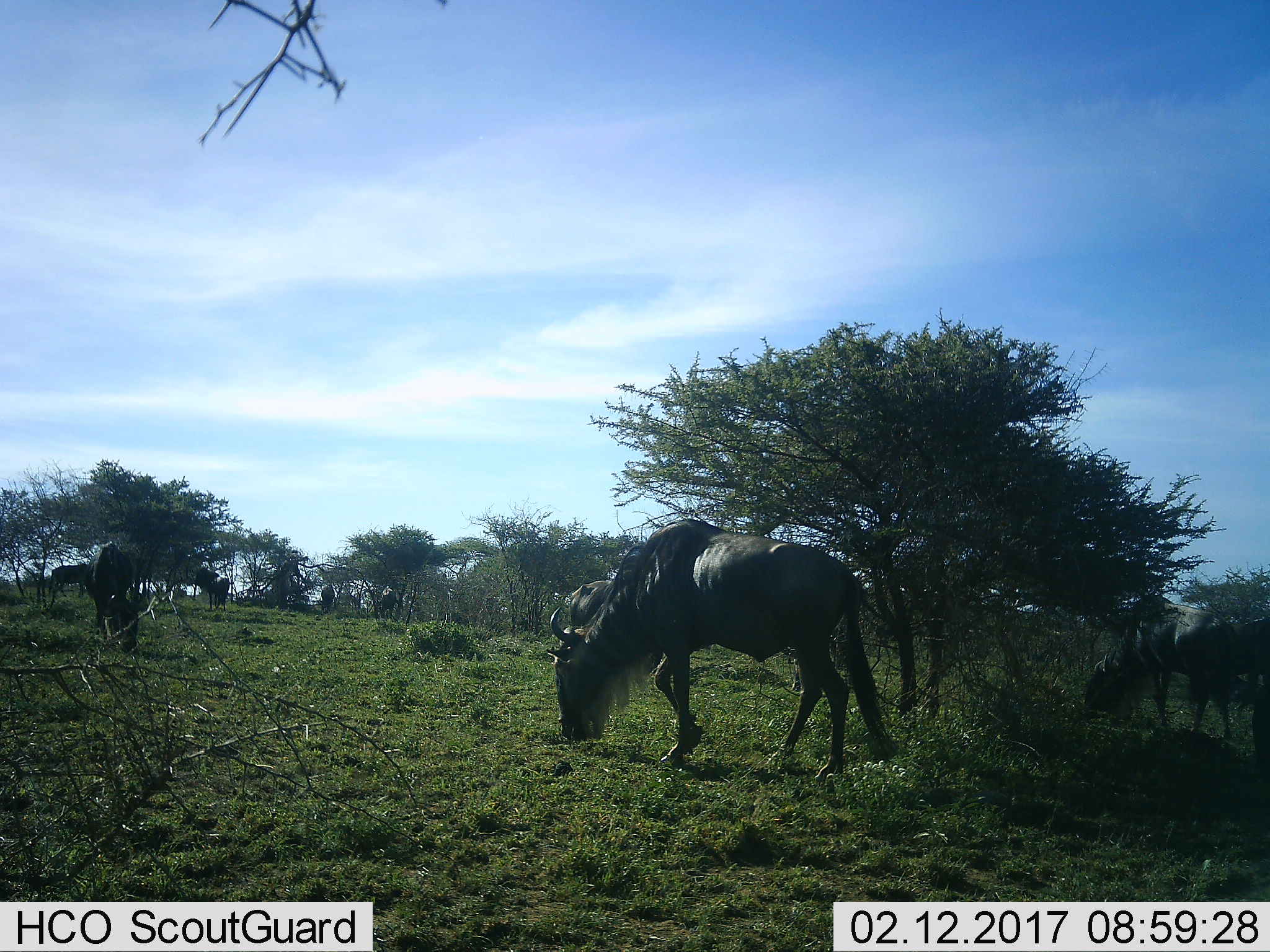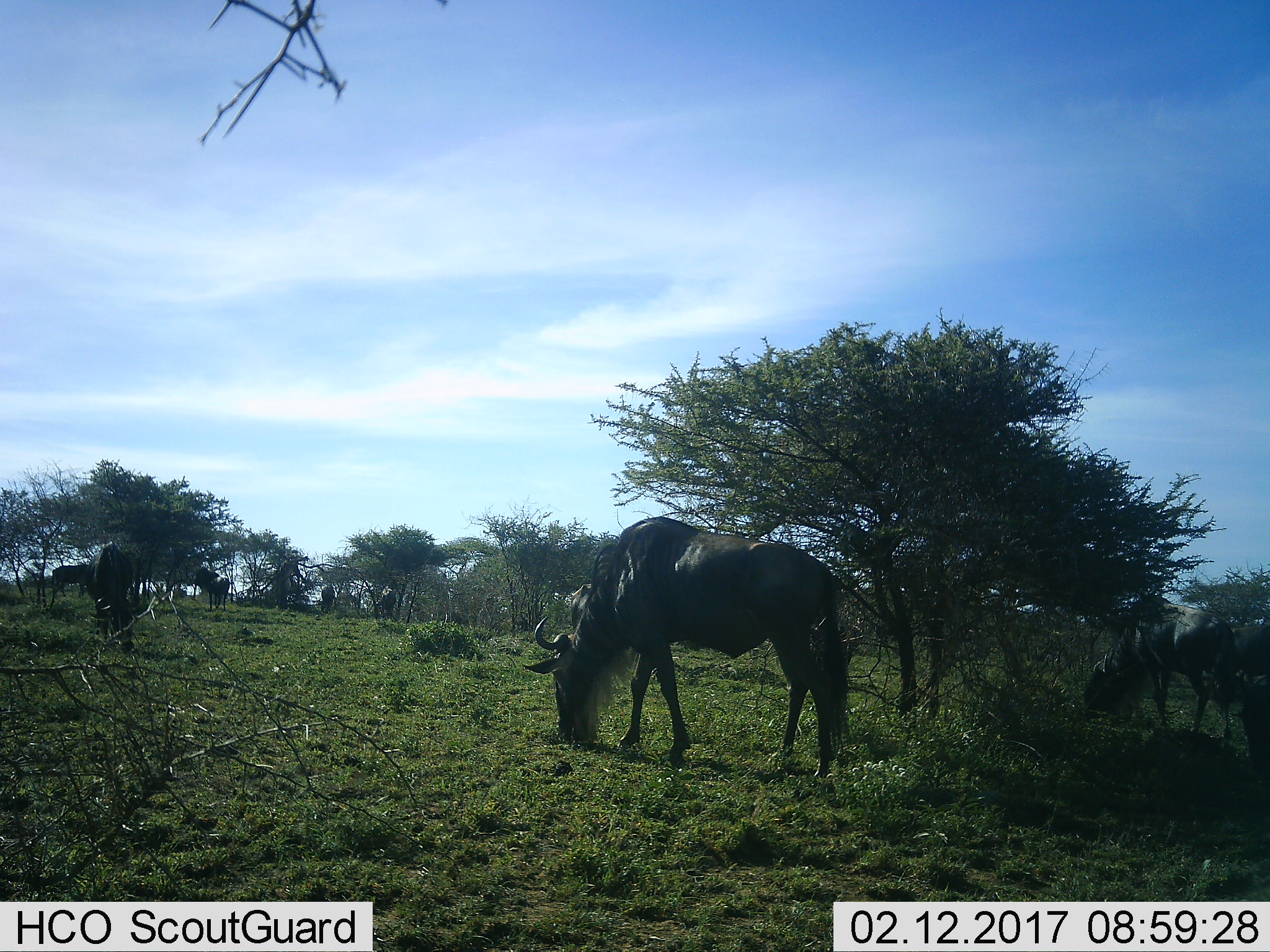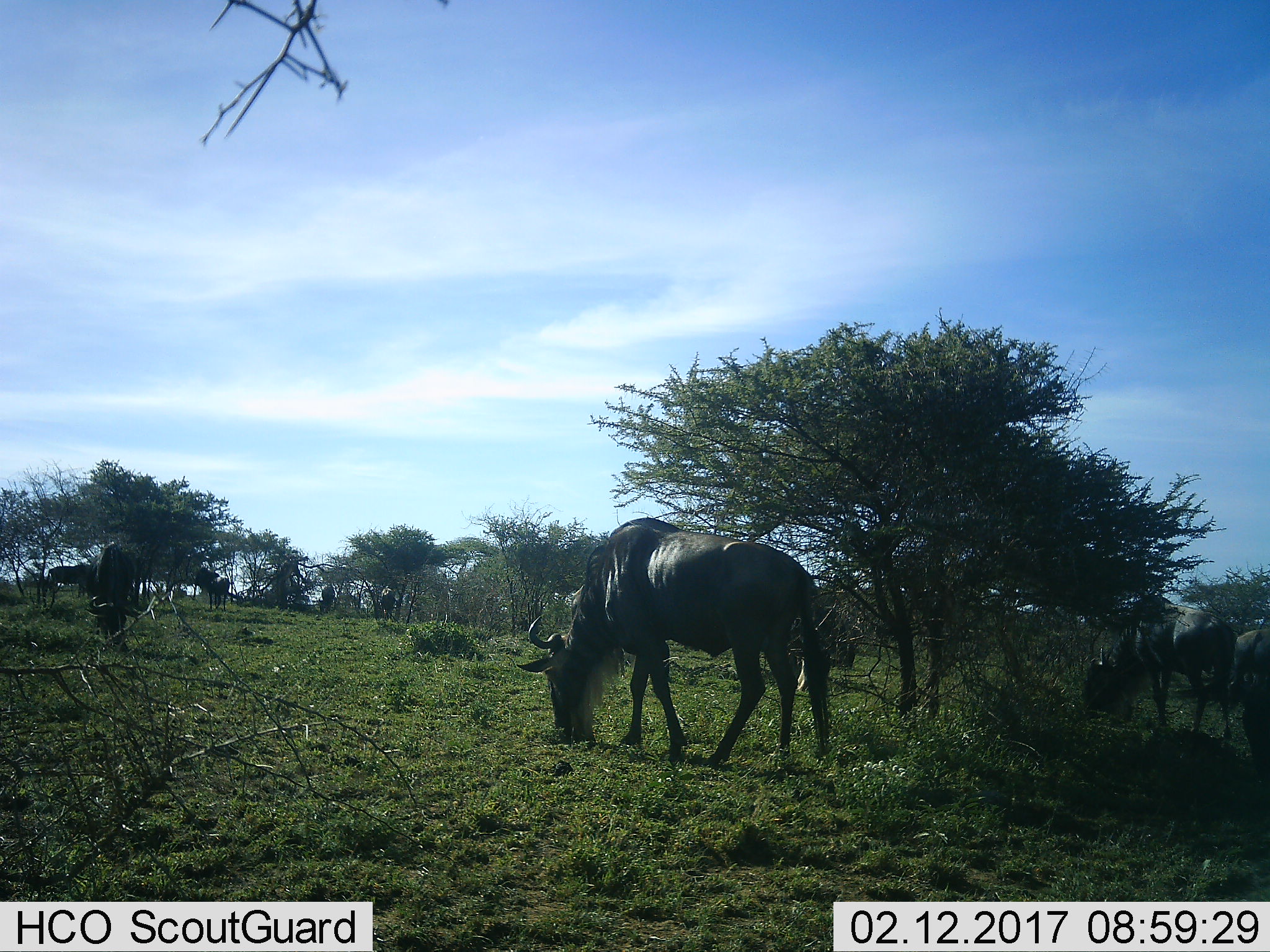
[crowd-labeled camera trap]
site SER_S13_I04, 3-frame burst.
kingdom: Animalia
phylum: Chordata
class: Mammalia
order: Artiodactyla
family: Bovidae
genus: Connochaetes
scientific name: Connochaetes taurinus taurinus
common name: blue wildebeest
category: wildebeestblue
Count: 8.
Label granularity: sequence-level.